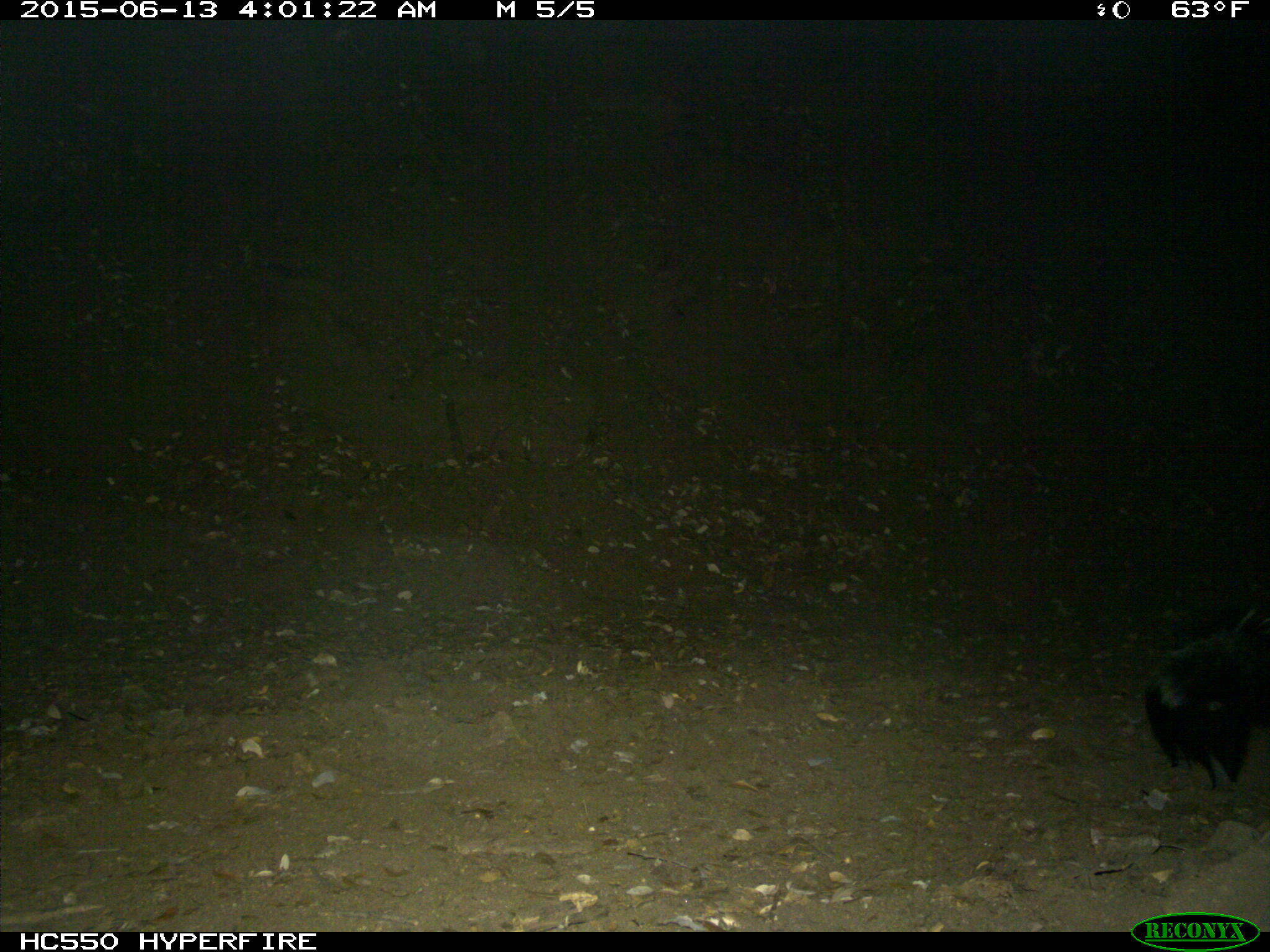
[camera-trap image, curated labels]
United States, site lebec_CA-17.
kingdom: Animalia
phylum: Chordata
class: Mammalia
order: Carnivora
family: Mephitidae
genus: Mephitis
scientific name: Mephitis mephitis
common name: striped skunk